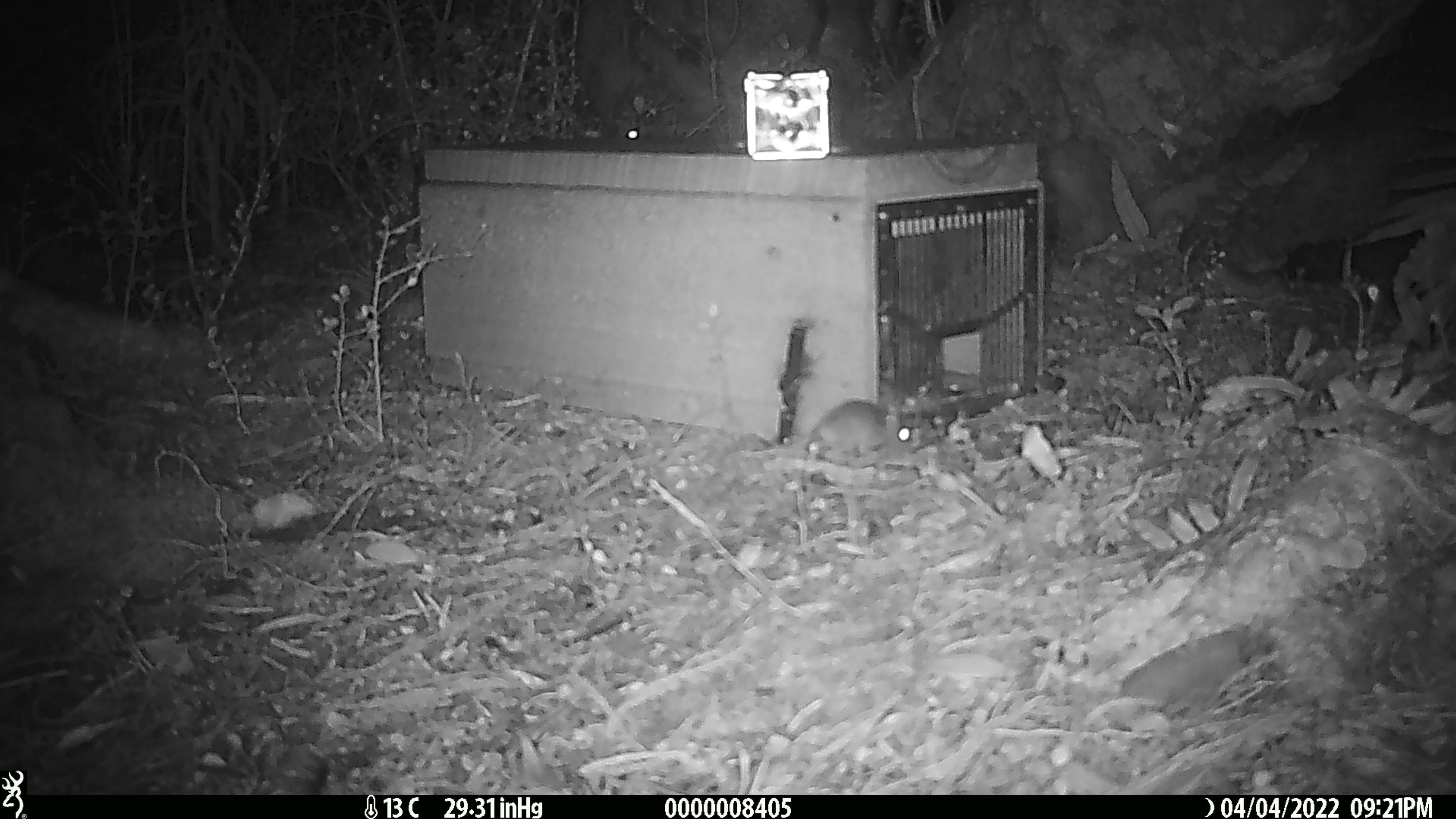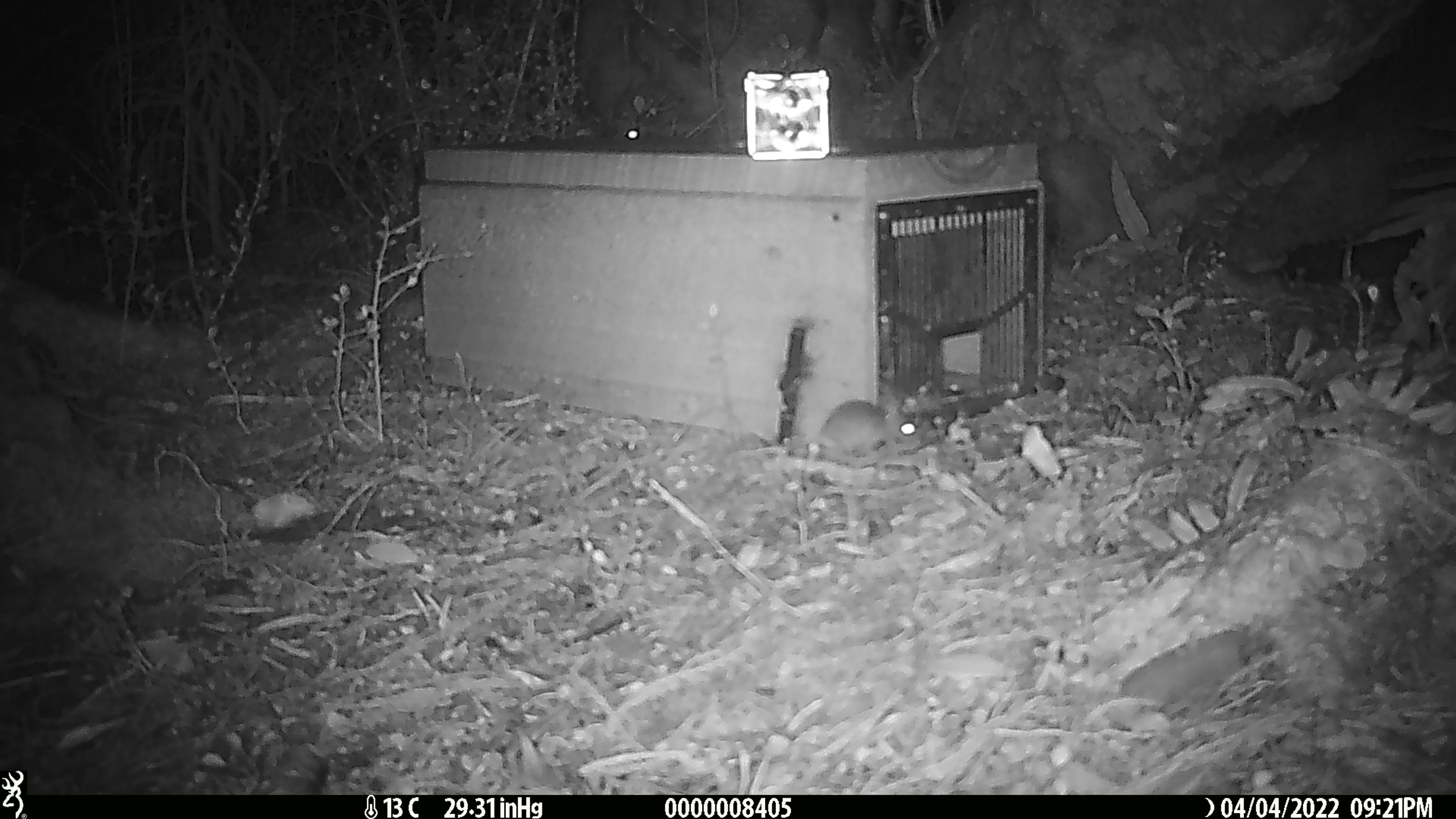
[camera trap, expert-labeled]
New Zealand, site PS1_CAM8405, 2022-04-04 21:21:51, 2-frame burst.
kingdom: Animalia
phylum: Chordata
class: Mammalia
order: Rodentia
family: Muridae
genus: Mus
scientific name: Mus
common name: mouse